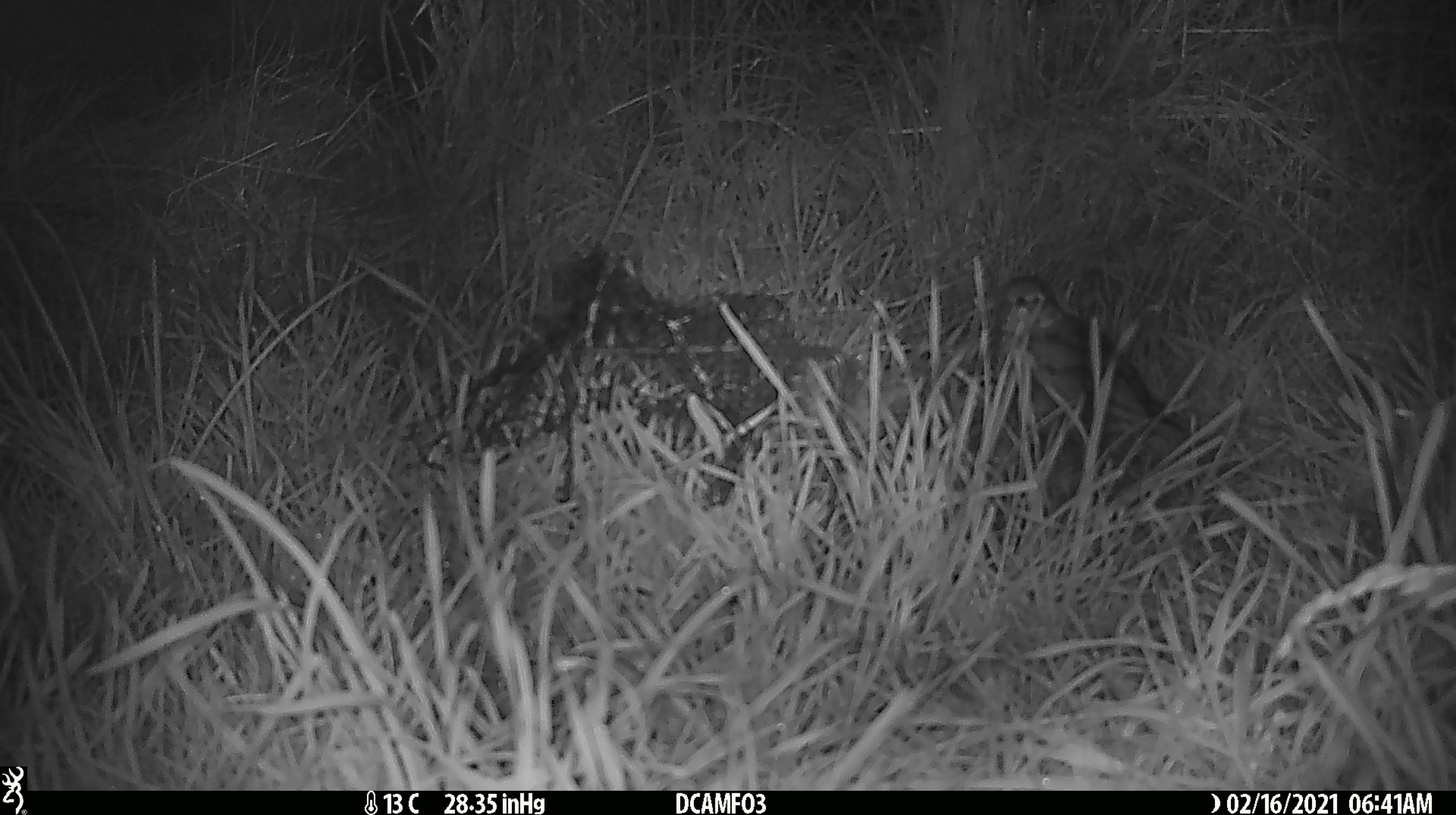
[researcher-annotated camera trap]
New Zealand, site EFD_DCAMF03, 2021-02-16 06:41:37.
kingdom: Animalia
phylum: Chordata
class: Aves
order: Passeriformes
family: Turdidae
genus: Turdus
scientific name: Turdus philomelos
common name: song thrush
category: thrush